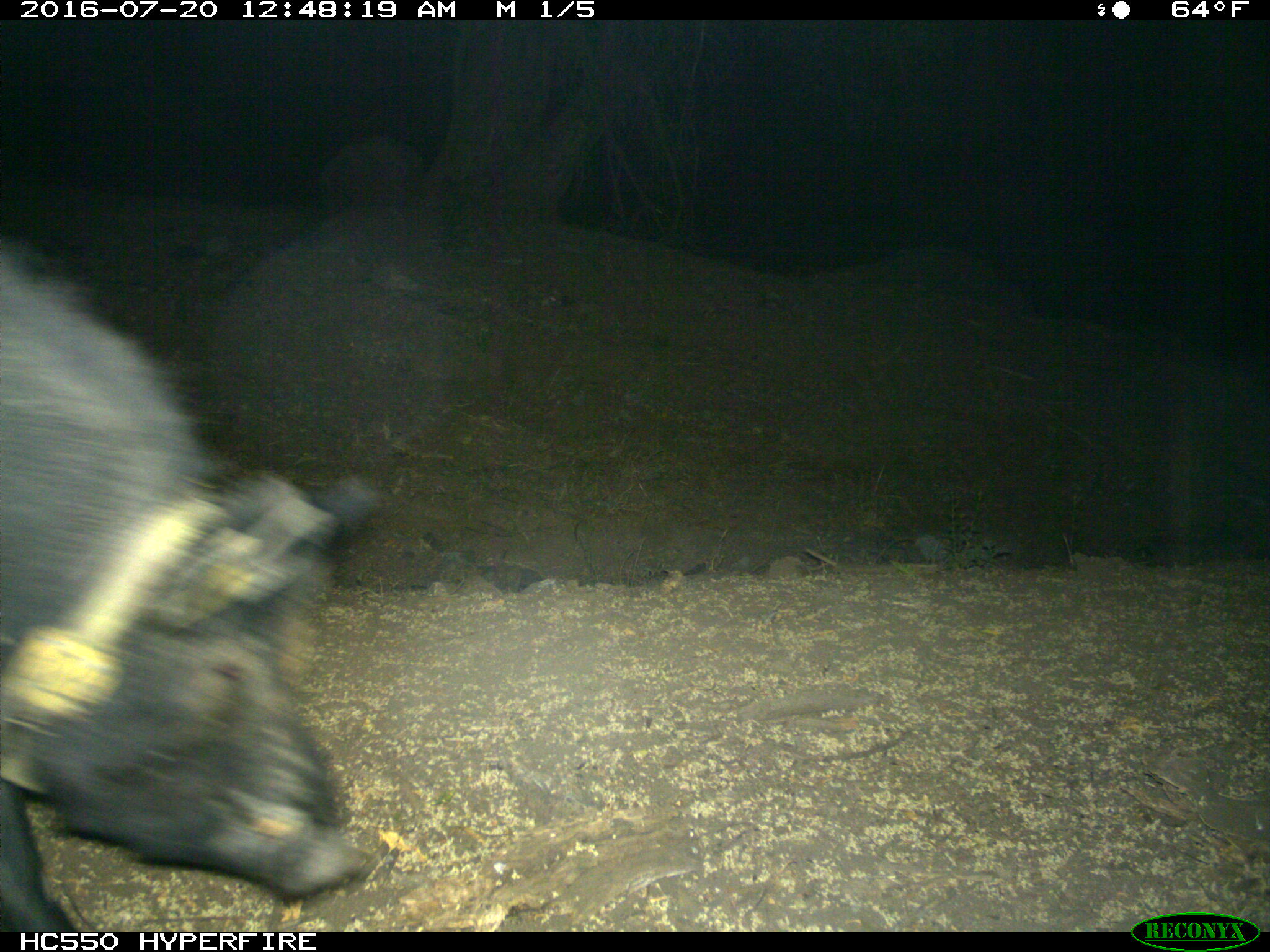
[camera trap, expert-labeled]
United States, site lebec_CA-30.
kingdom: Animalia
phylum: Chordata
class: Mammalia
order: Artiodactyla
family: Suidae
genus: Sus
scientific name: Sus scrofa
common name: wild boar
Sus scrofa (wild boar).